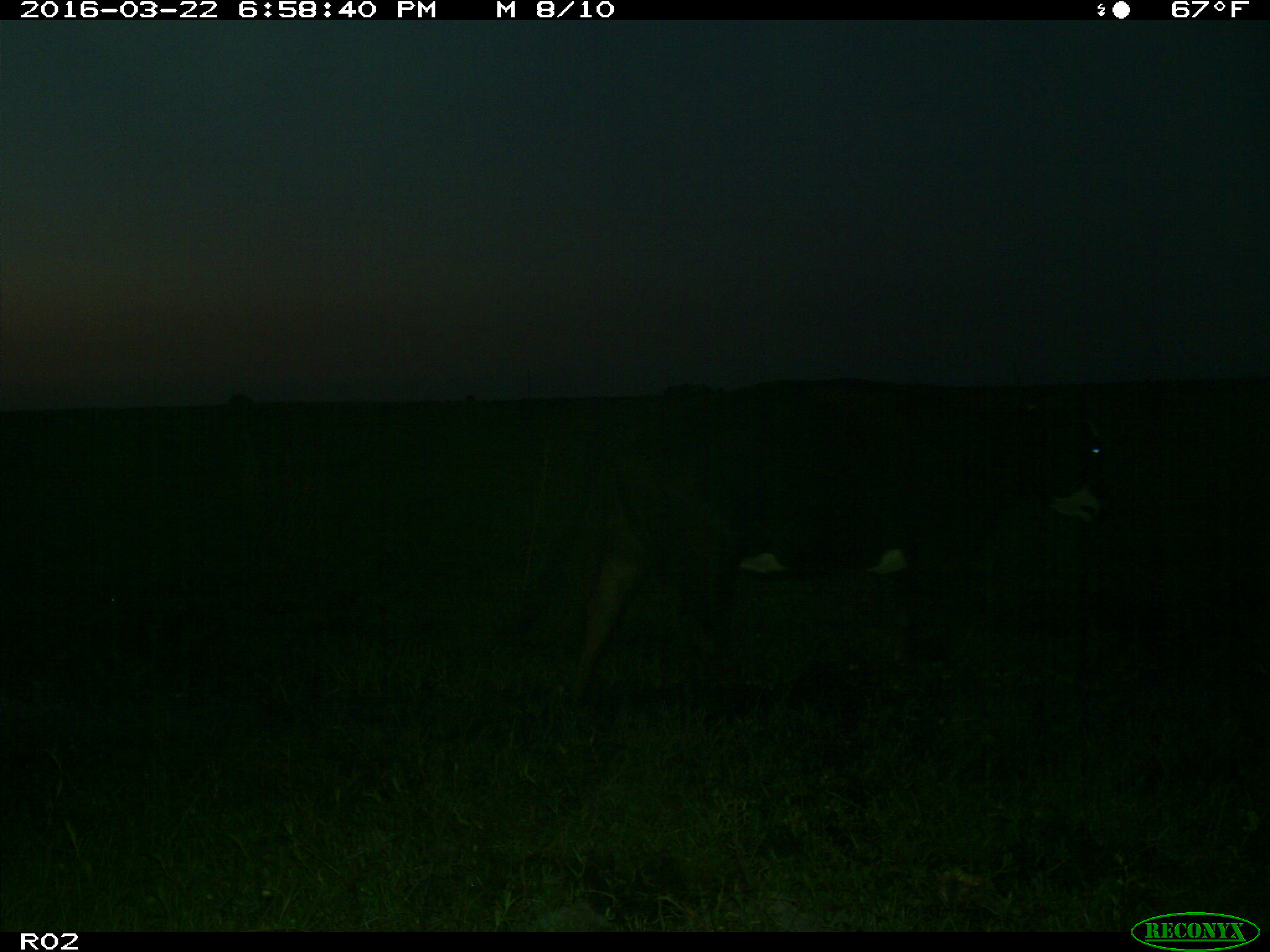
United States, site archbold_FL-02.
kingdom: Animalia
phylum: Chordata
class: Mammalia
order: Artiodactyla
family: Bovidae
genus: Bos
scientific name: Bos taurus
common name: domestic cow